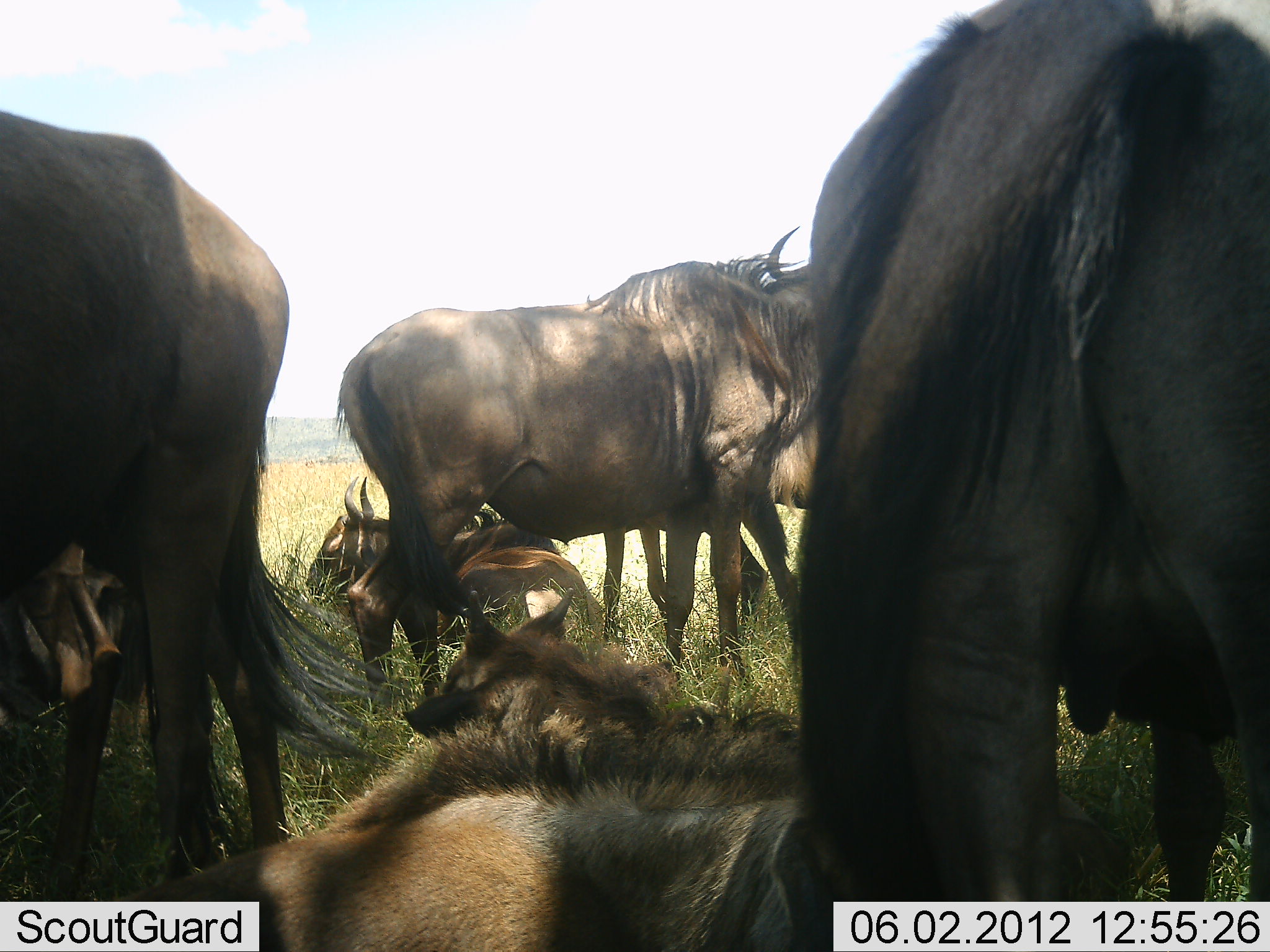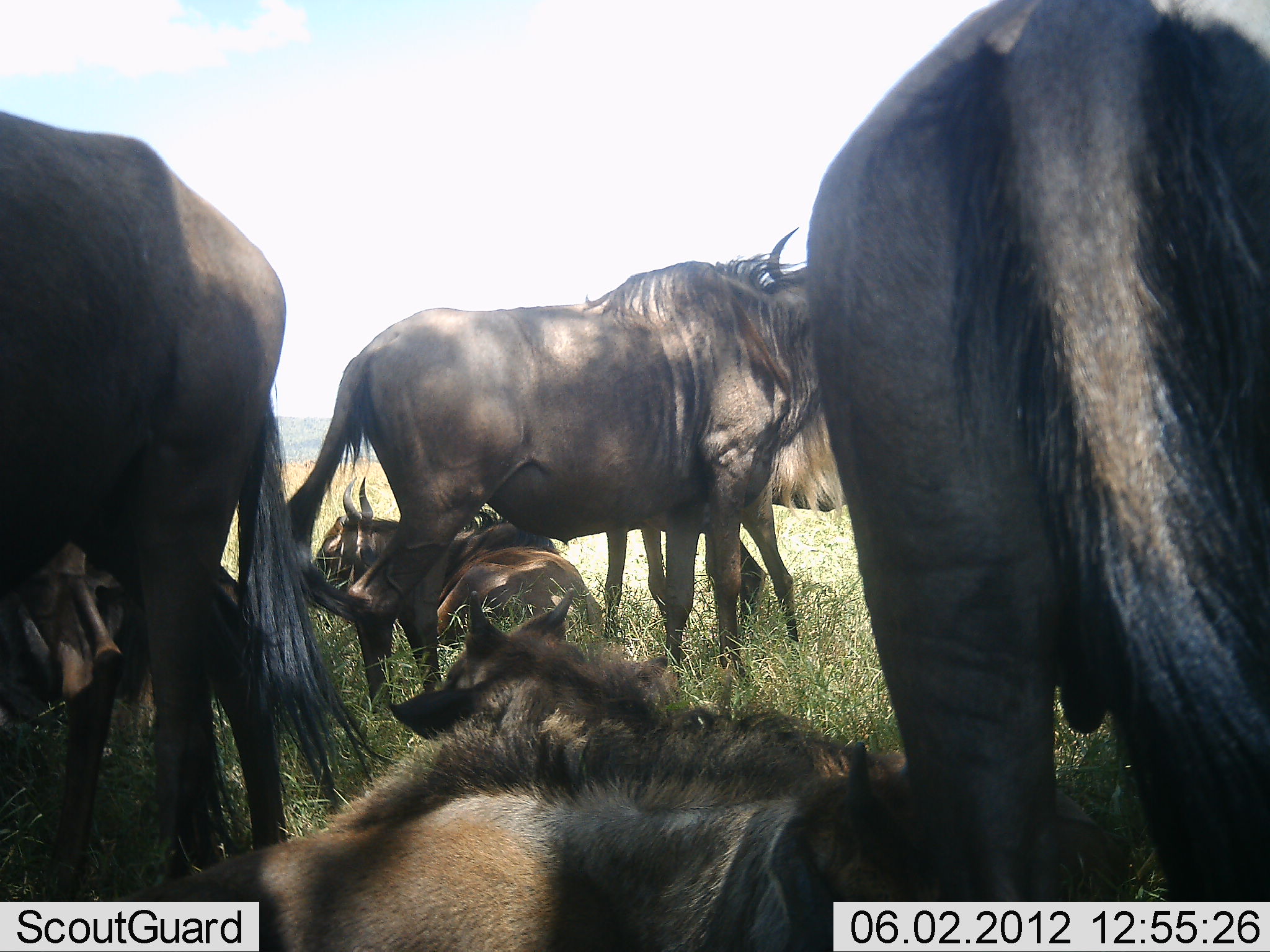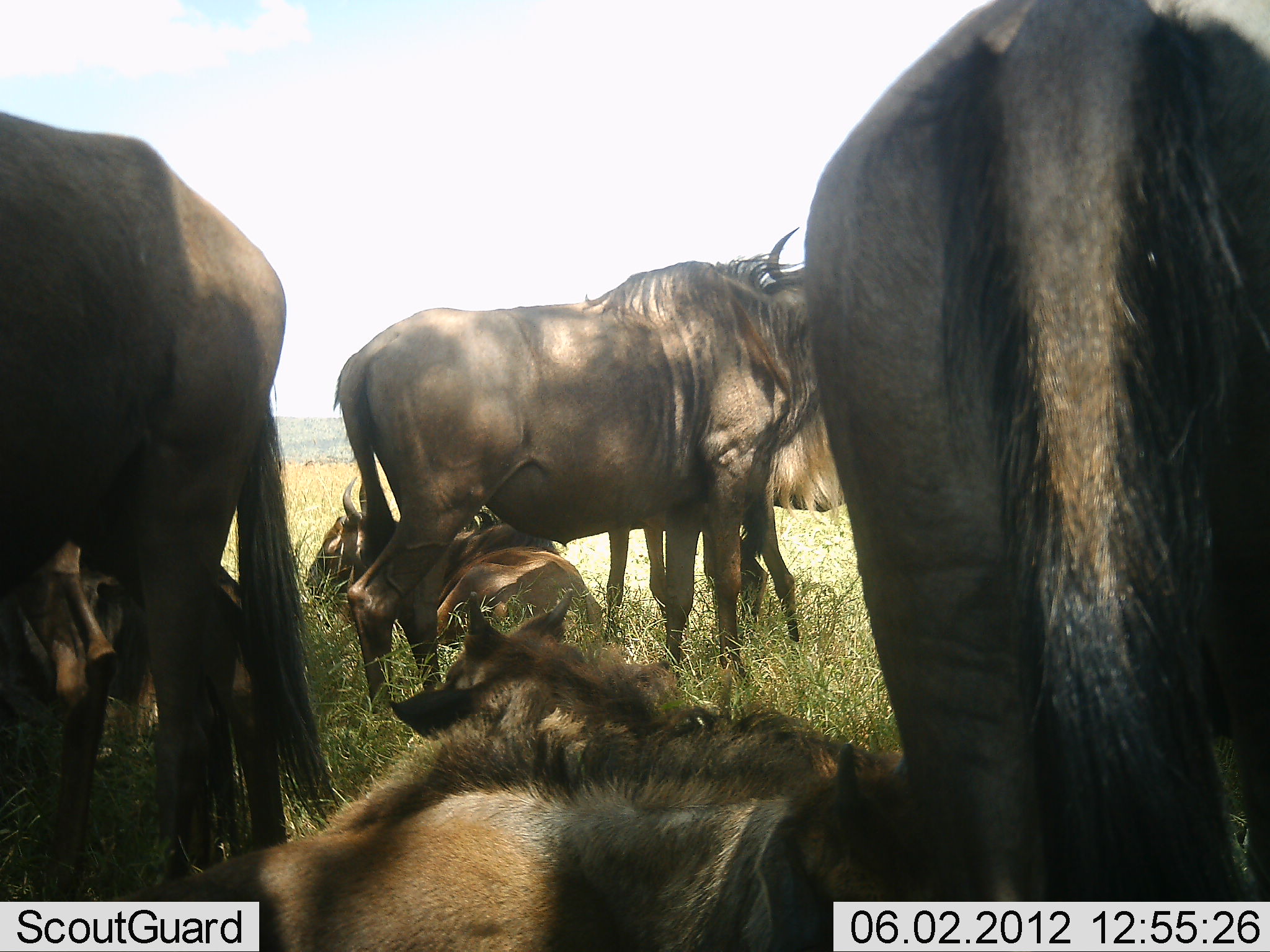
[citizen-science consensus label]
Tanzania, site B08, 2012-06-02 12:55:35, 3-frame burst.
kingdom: Animalia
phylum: Chordata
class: Mammalia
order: Artiodactyla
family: Bovidae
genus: Connochaetes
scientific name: Connochaetes taurinus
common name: blue wildebeest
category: wildebeest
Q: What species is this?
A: Wildebeest (blue wildebeest) (Connochaetes taurinus).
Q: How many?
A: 7.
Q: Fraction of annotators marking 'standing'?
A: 90%.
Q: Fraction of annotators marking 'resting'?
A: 90%.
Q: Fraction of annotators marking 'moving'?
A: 0%.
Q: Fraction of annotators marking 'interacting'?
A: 10%.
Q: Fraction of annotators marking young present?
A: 40%.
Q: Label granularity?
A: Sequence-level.